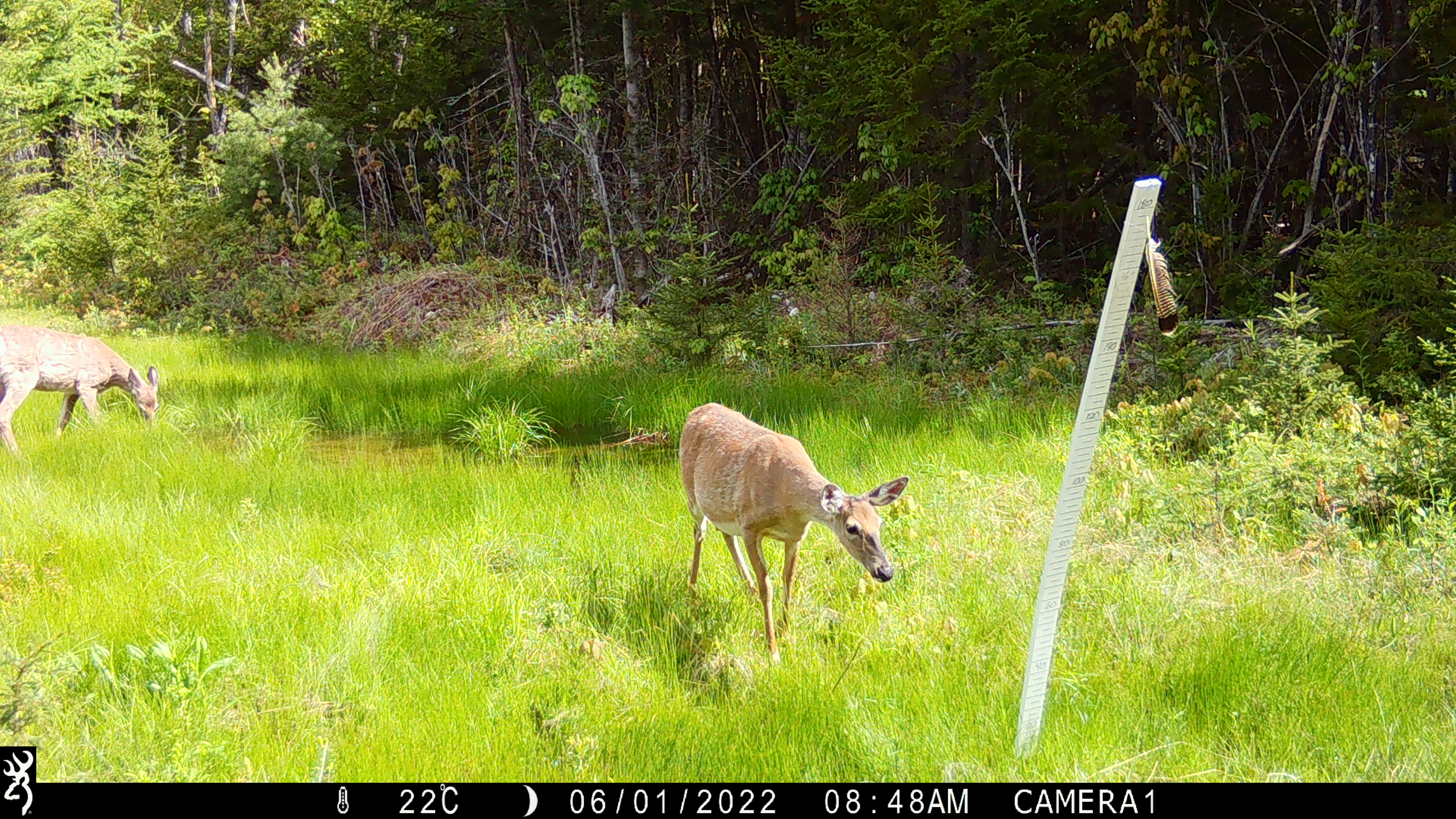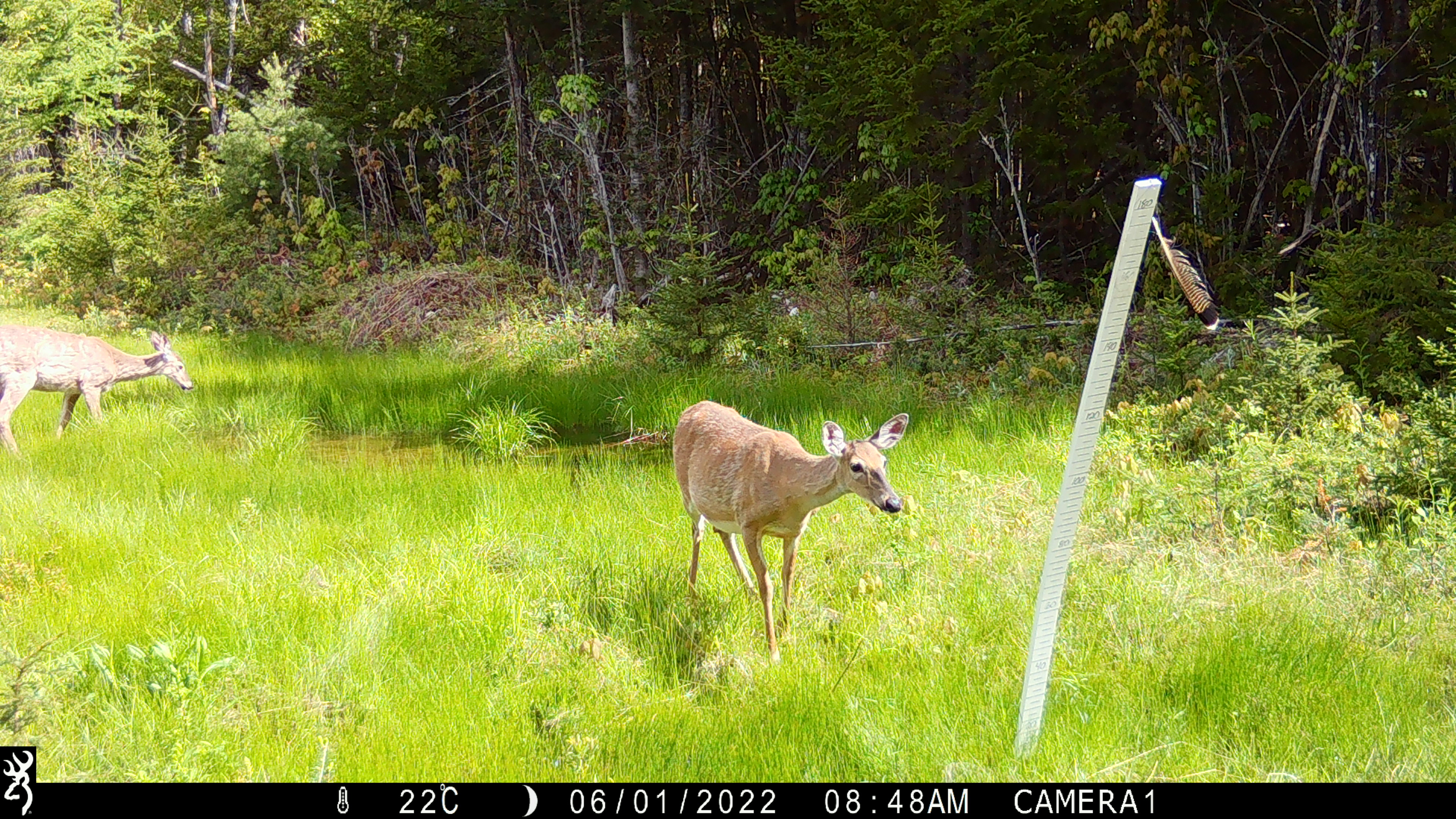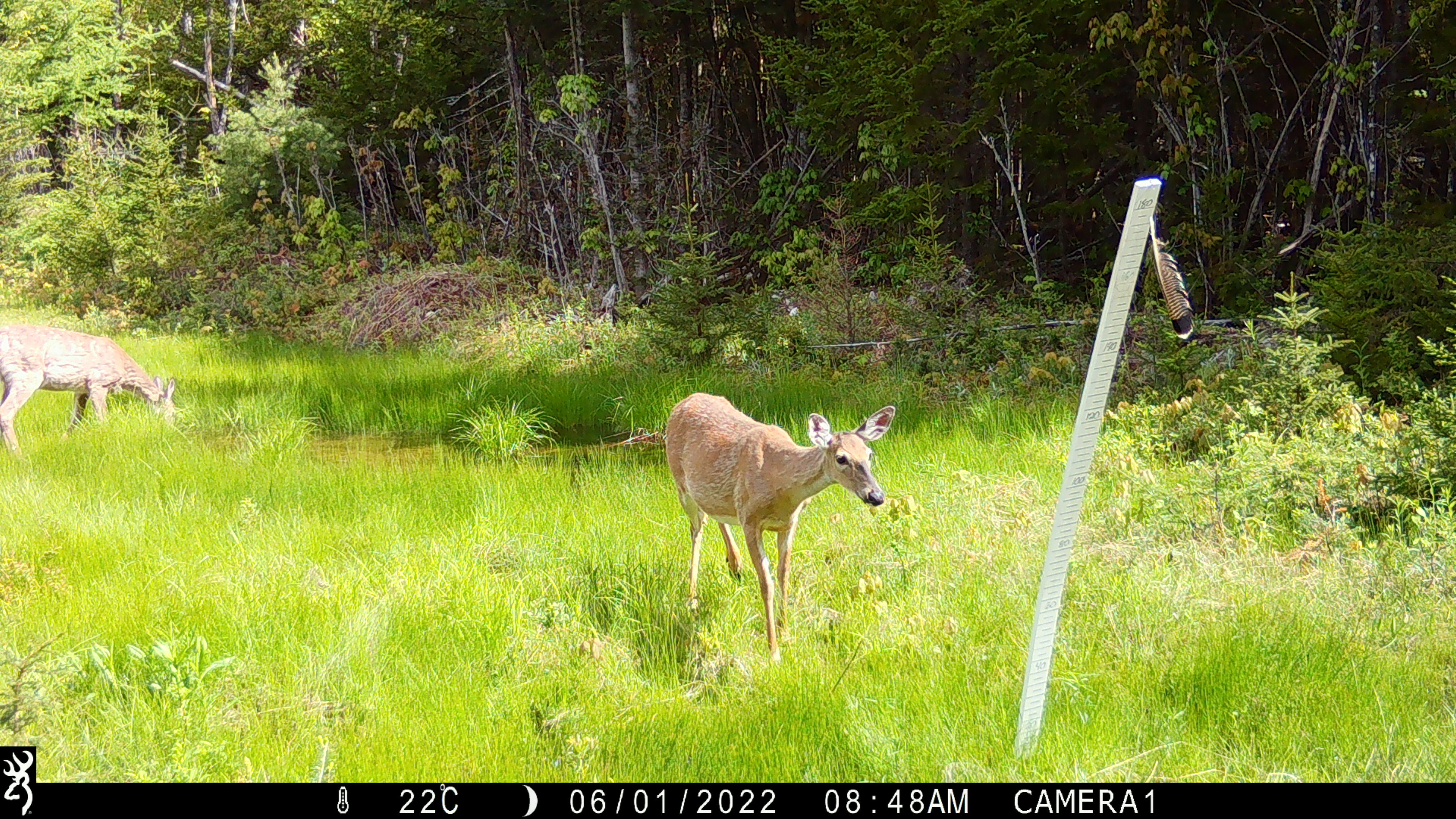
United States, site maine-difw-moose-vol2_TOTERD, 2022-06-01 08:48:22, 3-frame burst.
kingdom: Animalia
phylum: Chordata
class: Mammalia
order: Artiodactyla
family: Cervidae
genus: Odocoileus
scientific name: Odocoileus virginianus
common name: white-tailed deer